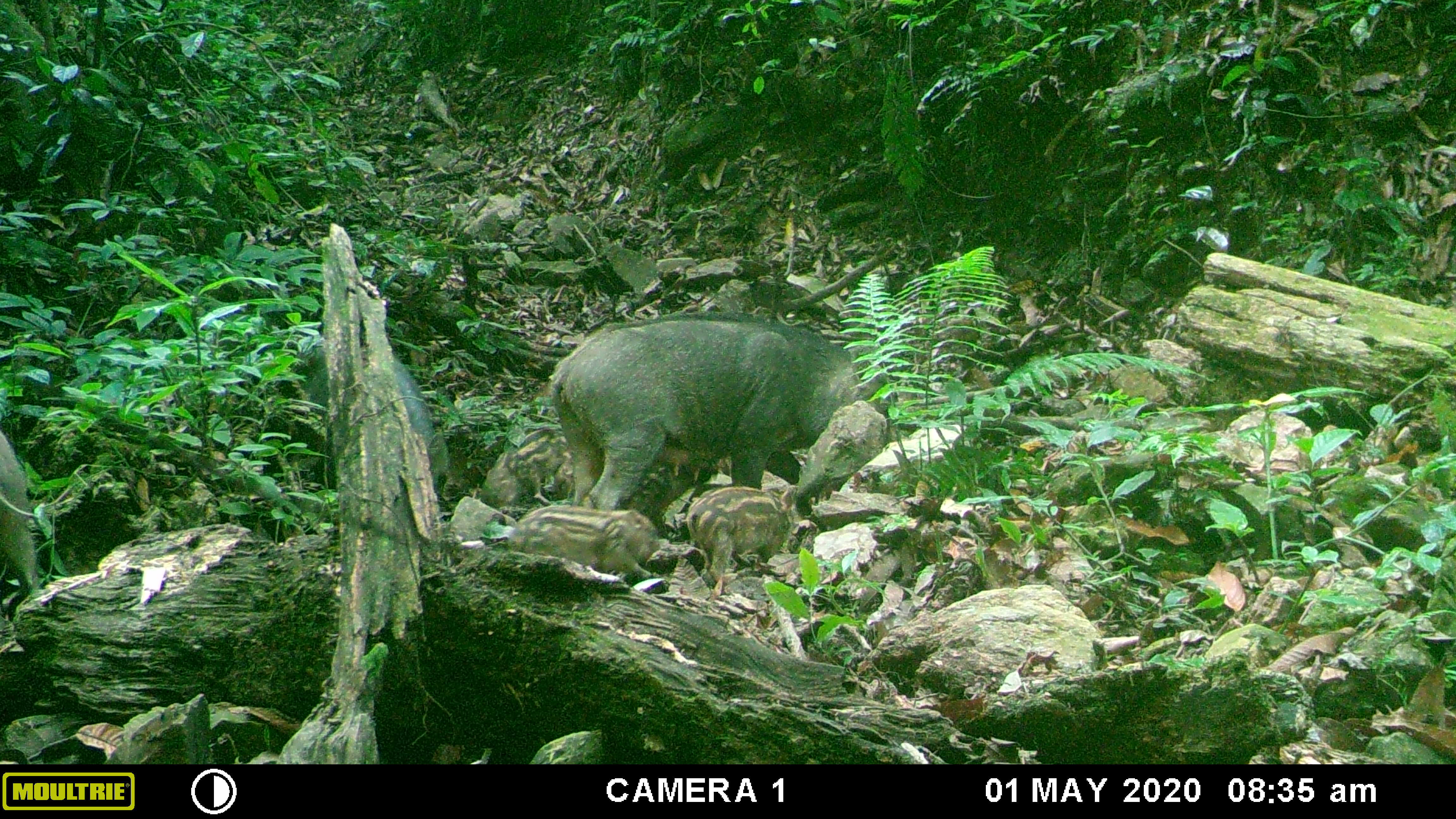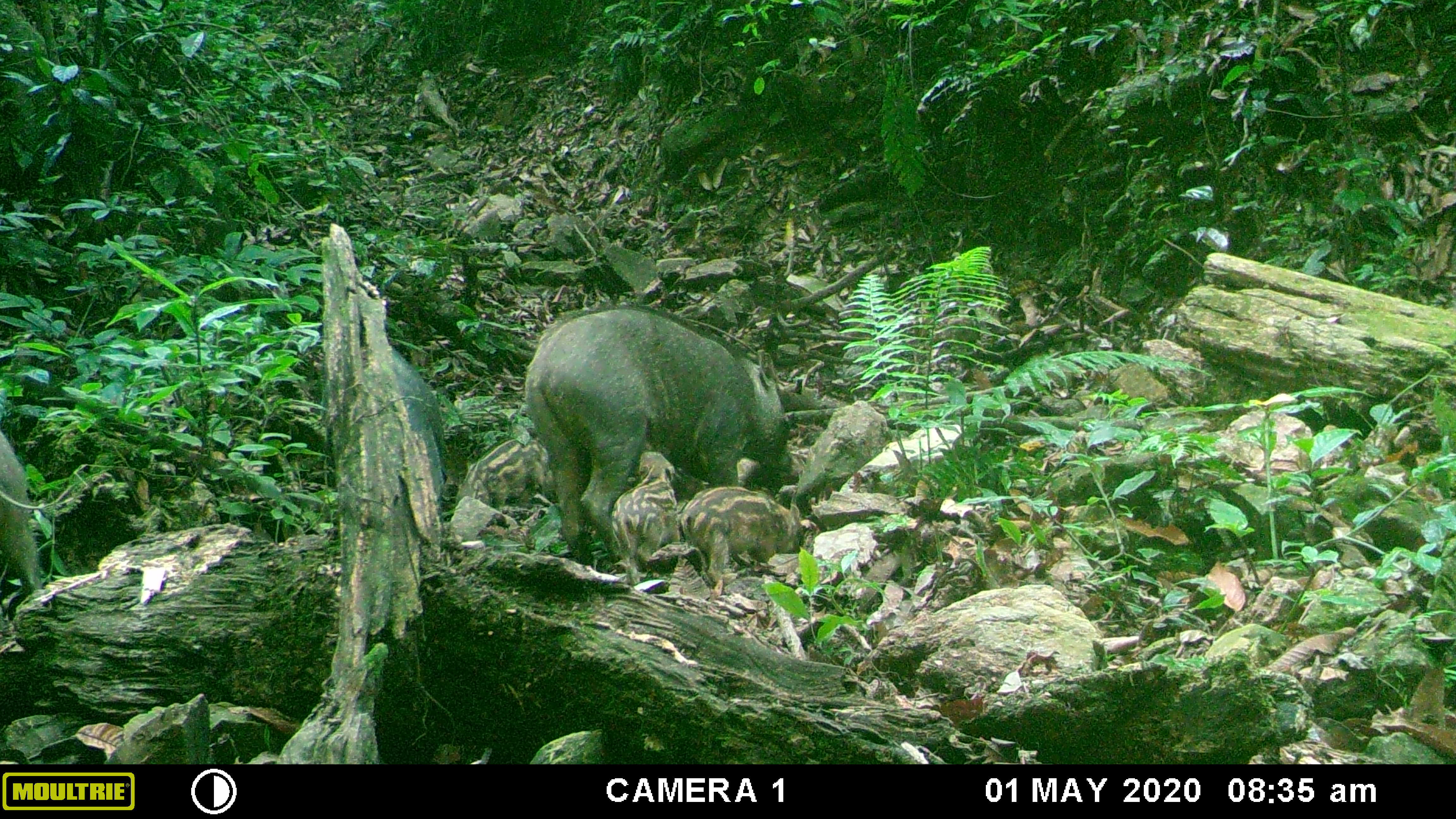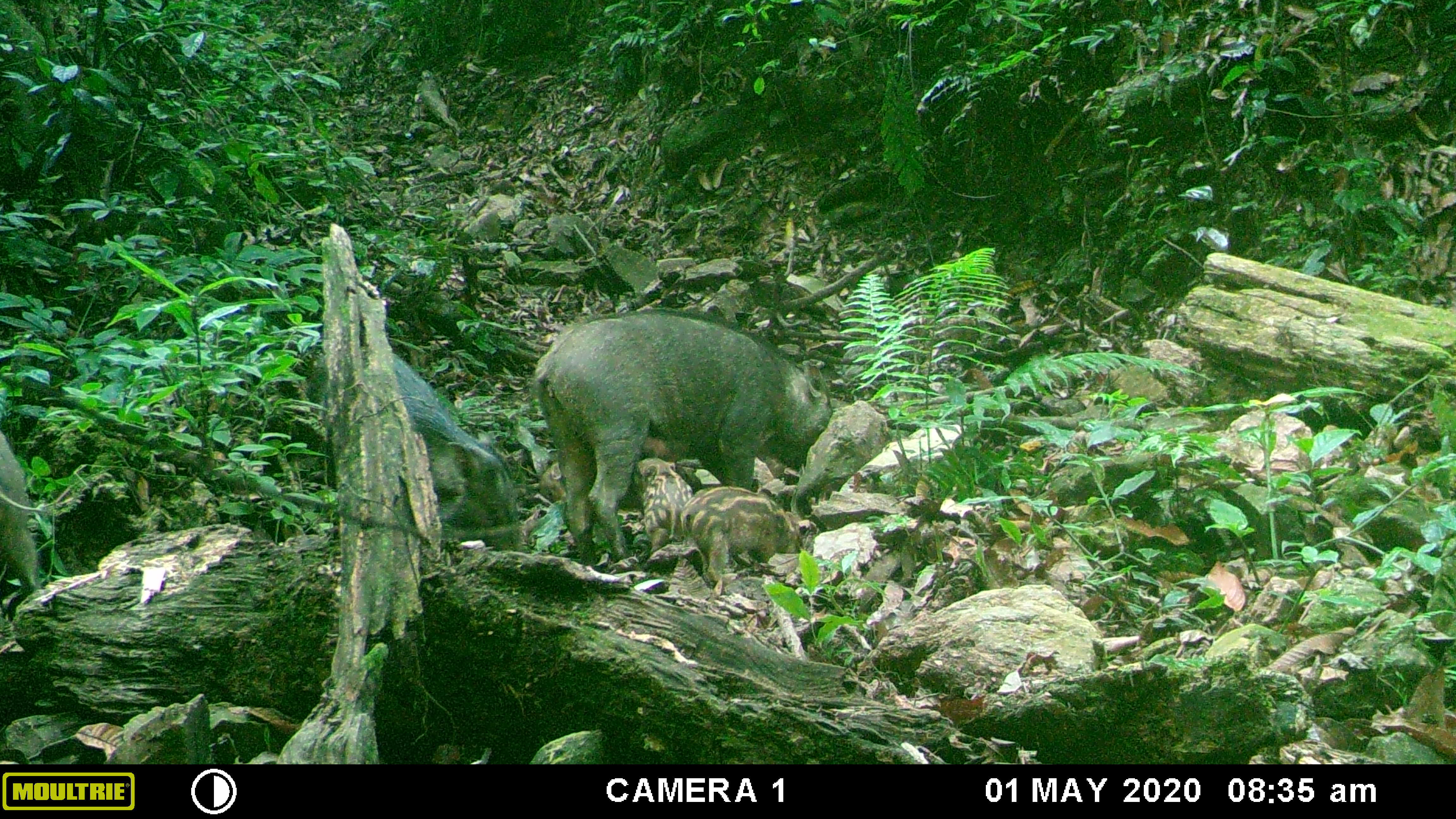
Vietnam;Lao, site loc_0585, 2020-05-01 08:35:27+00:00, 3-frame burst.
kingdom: Animalia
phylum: Chordata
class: Mammalia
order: Artiodactyla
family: Suidae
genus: Sus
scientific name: Sus scrofa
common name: eurasian wild pig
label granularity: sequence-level